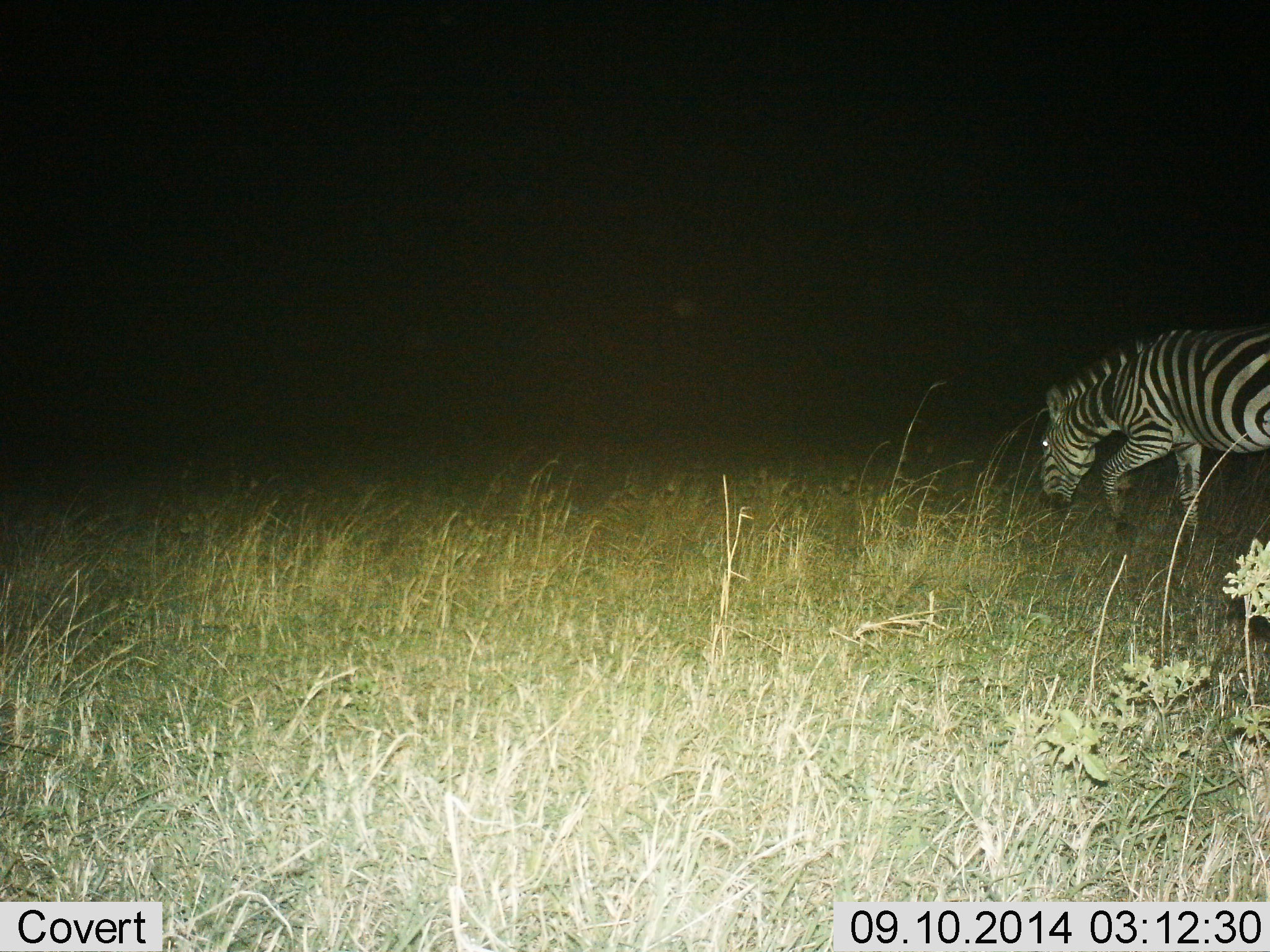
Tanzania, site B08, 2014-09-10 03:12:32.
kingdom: Animalia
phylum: Chordata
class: Mammalia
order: Perissodactyla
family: Equidae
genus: Equus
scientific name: Equus quagga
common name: plains zebra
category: zebra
Zebra (plains zebra) (Equus quagga), count 1. Behavior (volunteer vote fractions): standing 10%, resting 0%, moving 60%, interacting 0%. Young present (vote fraction): 0%. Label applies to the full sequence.